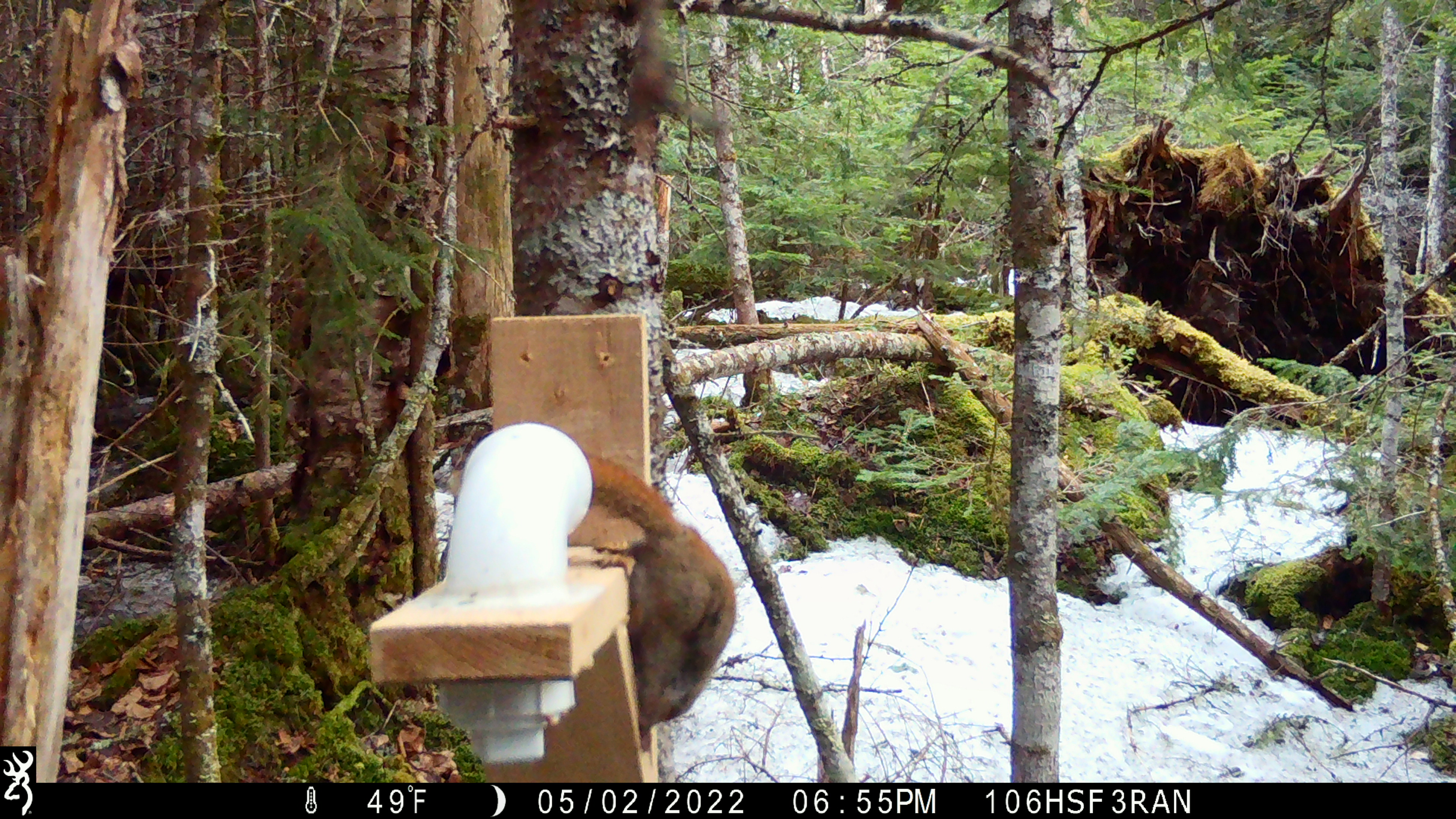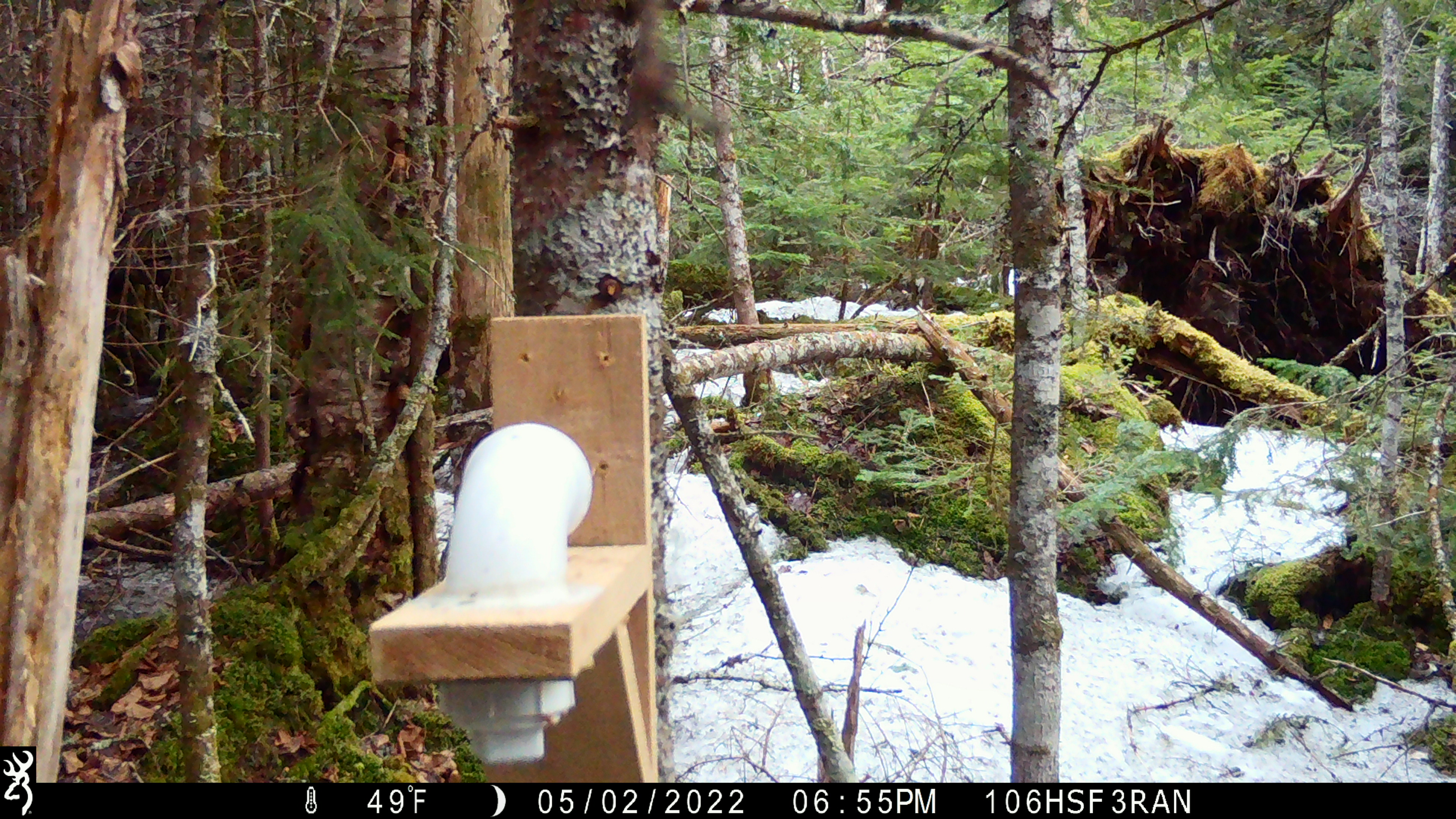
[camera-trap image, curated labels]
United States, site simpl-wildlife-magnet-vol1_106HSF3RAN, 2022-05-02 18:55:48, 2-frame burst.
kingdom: Animalia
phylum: Chordata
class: Mammalia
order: Rodentia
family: Sciuridae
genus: Tamiasciurus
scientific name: Tamiasciurus hudsonicus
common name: red squirrel